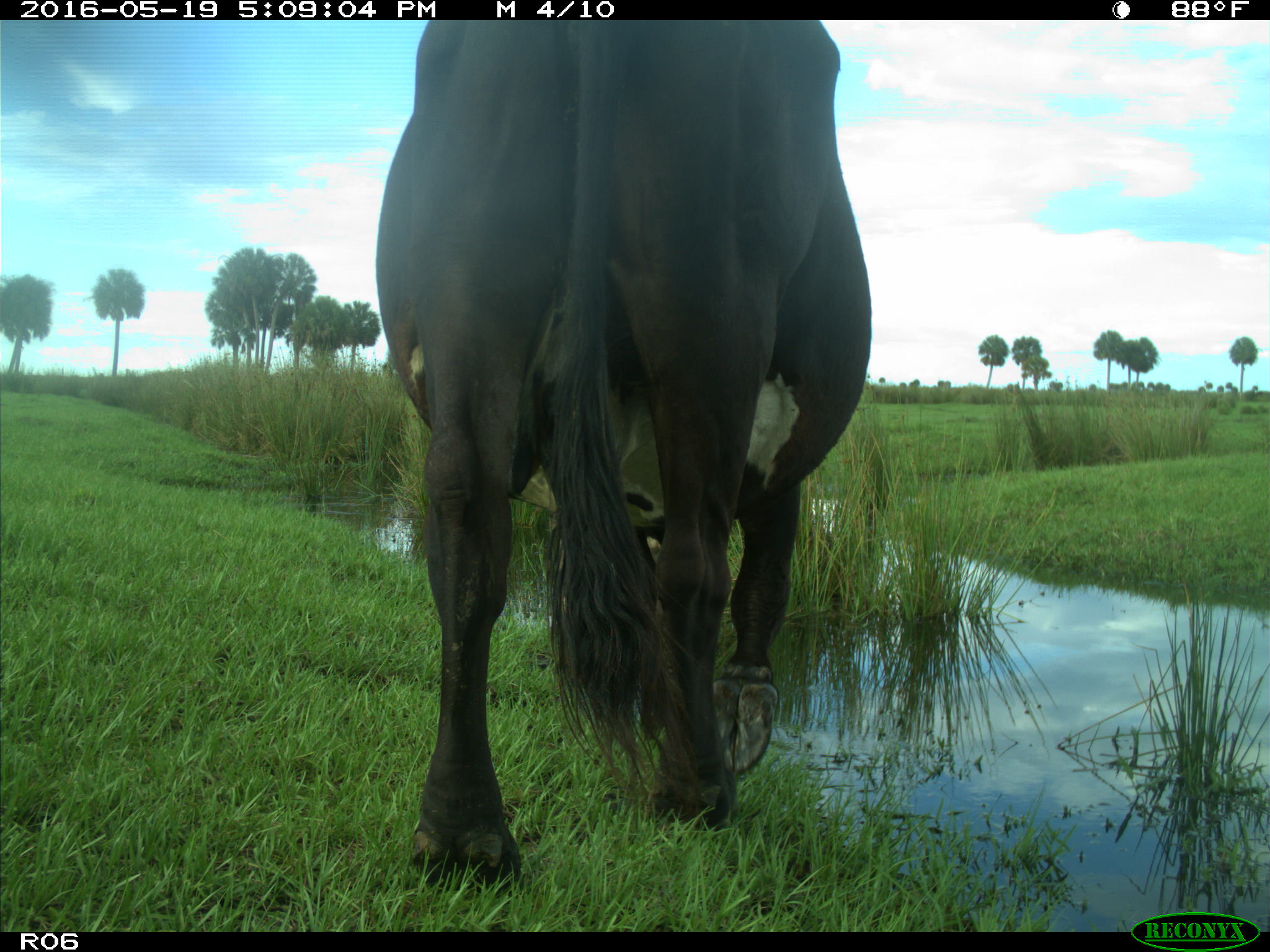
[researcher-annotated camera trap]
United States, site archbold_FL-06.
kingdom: Animalia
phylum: Chordata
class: Mammalia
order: Artiodactyla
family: Bovidae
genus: Bos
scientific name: Bos taurus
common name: domestic cow